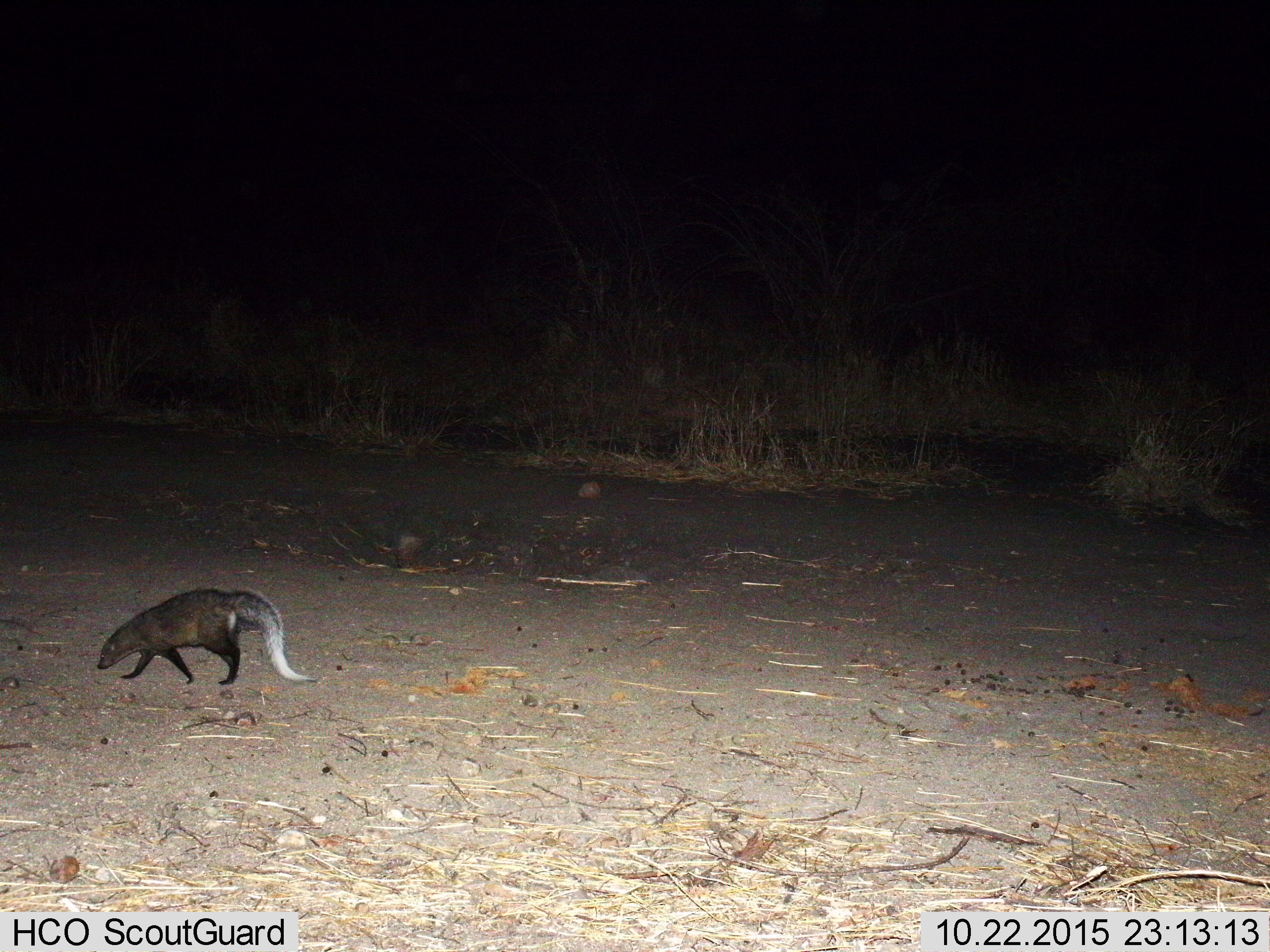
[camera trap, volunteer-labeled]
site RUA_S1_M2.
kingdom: Animalia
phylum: Chordata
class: Mammalia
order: Carnivora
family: Herpestidae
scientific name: Herpestidae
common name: mongoose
Mongoose (Herpestidae), count 1. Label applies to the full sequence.